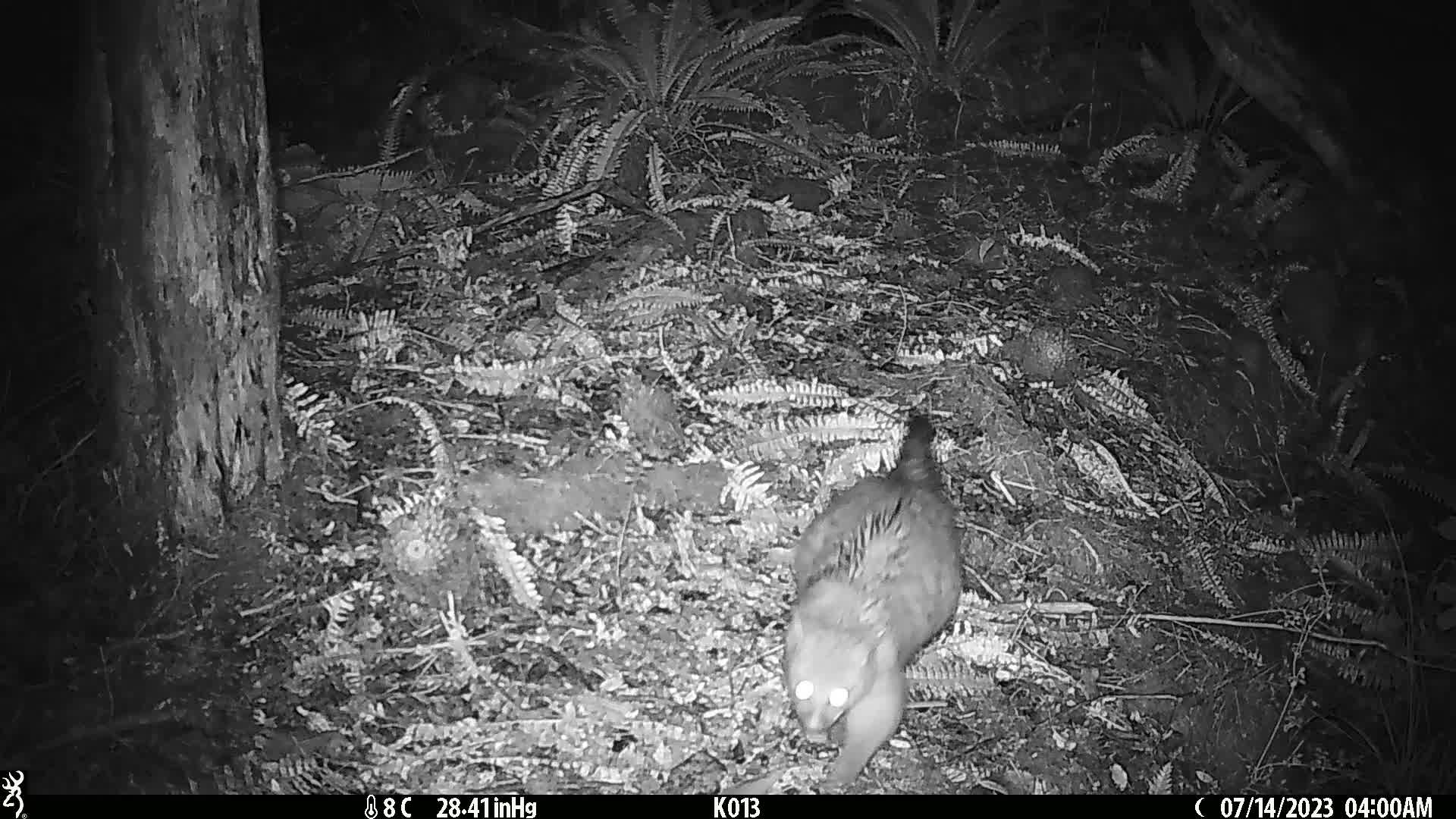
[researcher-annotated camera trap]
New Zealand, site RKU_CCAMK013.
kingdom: Animalia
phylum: Chordata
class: Mammalia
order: Diprotodontia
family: Phalangeridae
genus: Trichosurus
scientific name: Trichosurus vulpecula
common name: common brushtail possum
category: possum